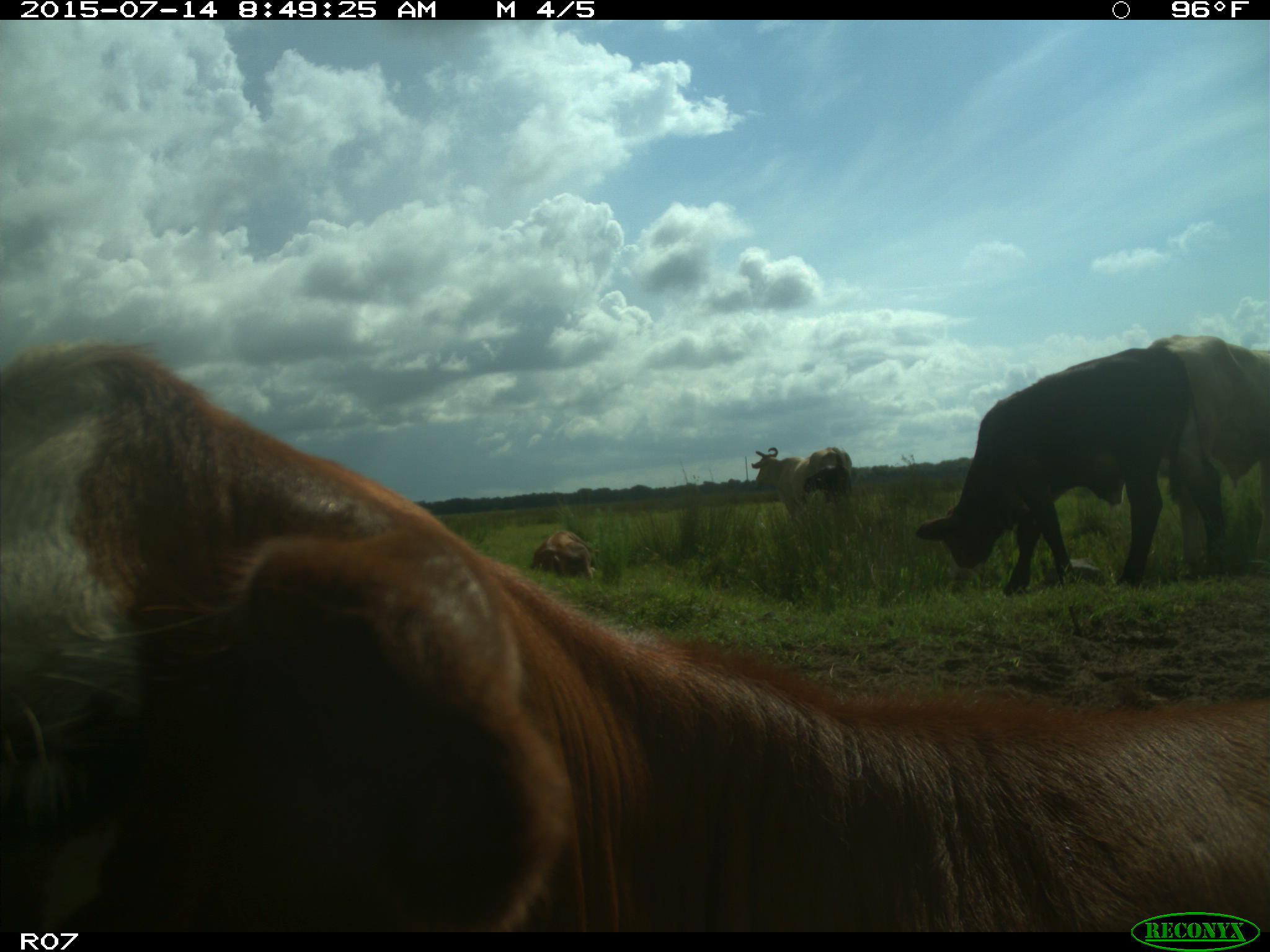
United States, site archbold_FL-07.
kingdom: Animalia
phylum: Chordata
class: Mammalia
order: Artiodactyla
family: Bovidae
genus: Bos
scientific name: Bos taurus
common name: domestic cow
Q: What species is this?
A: Bos taurus (domestic cow).